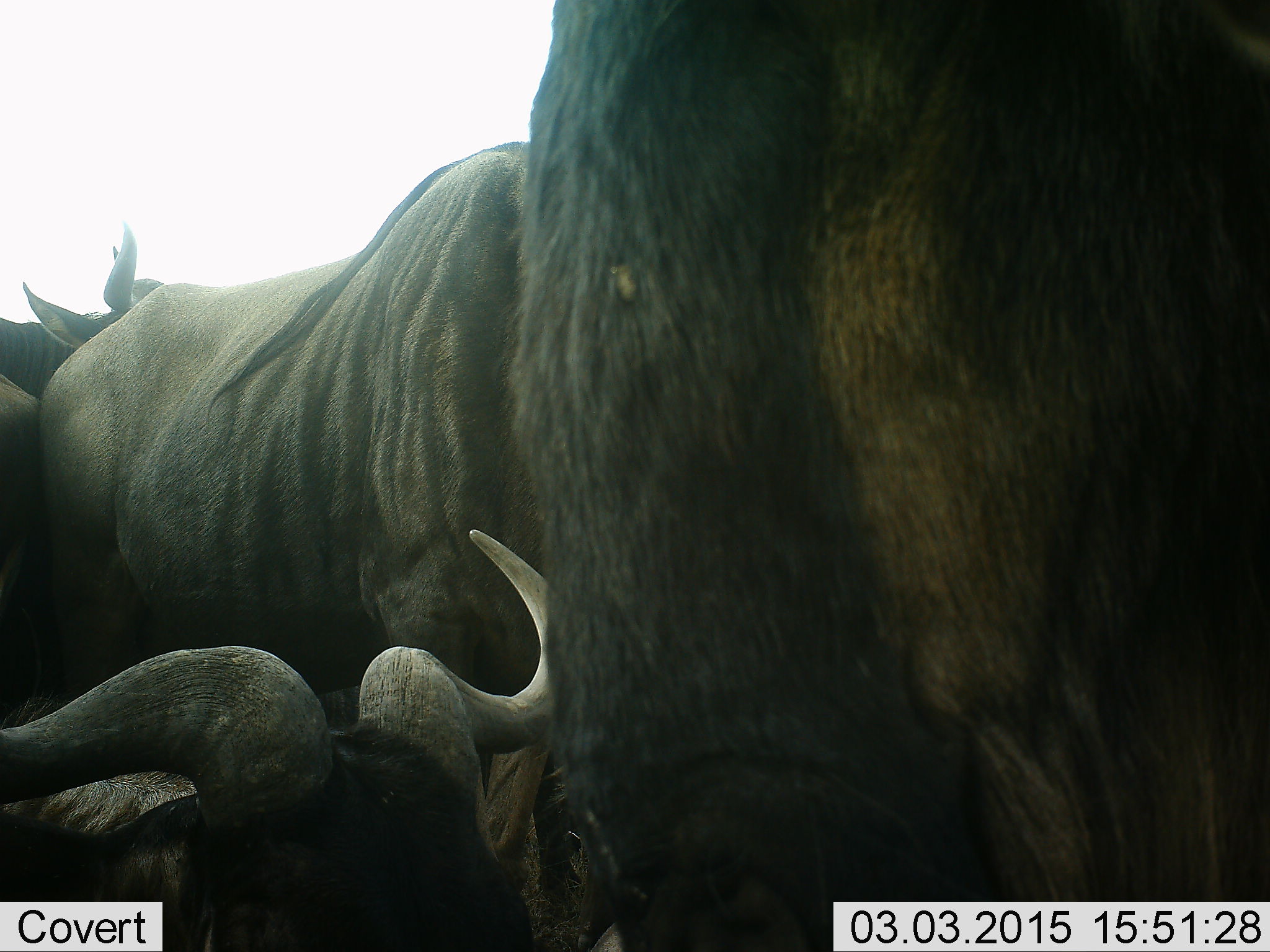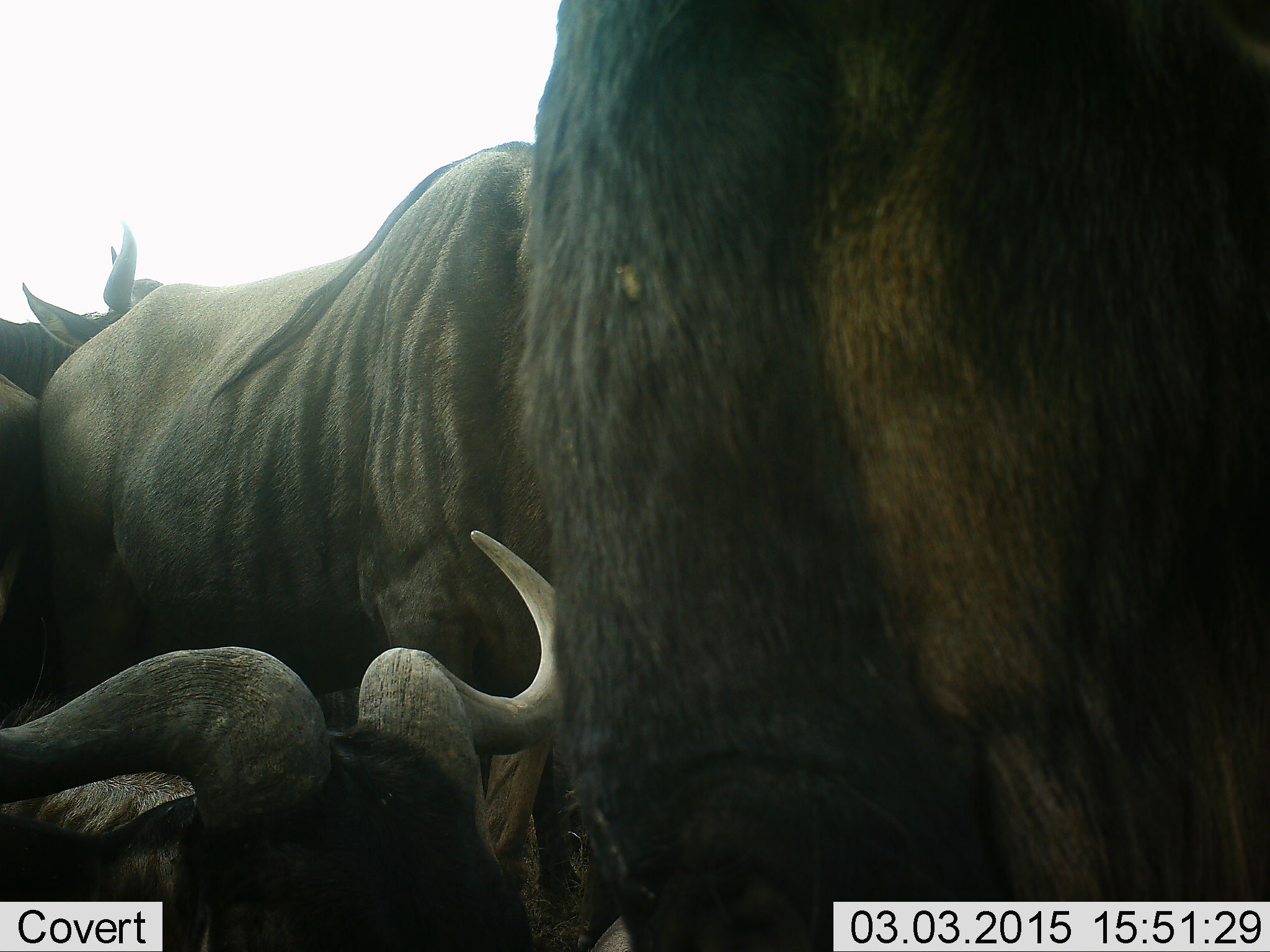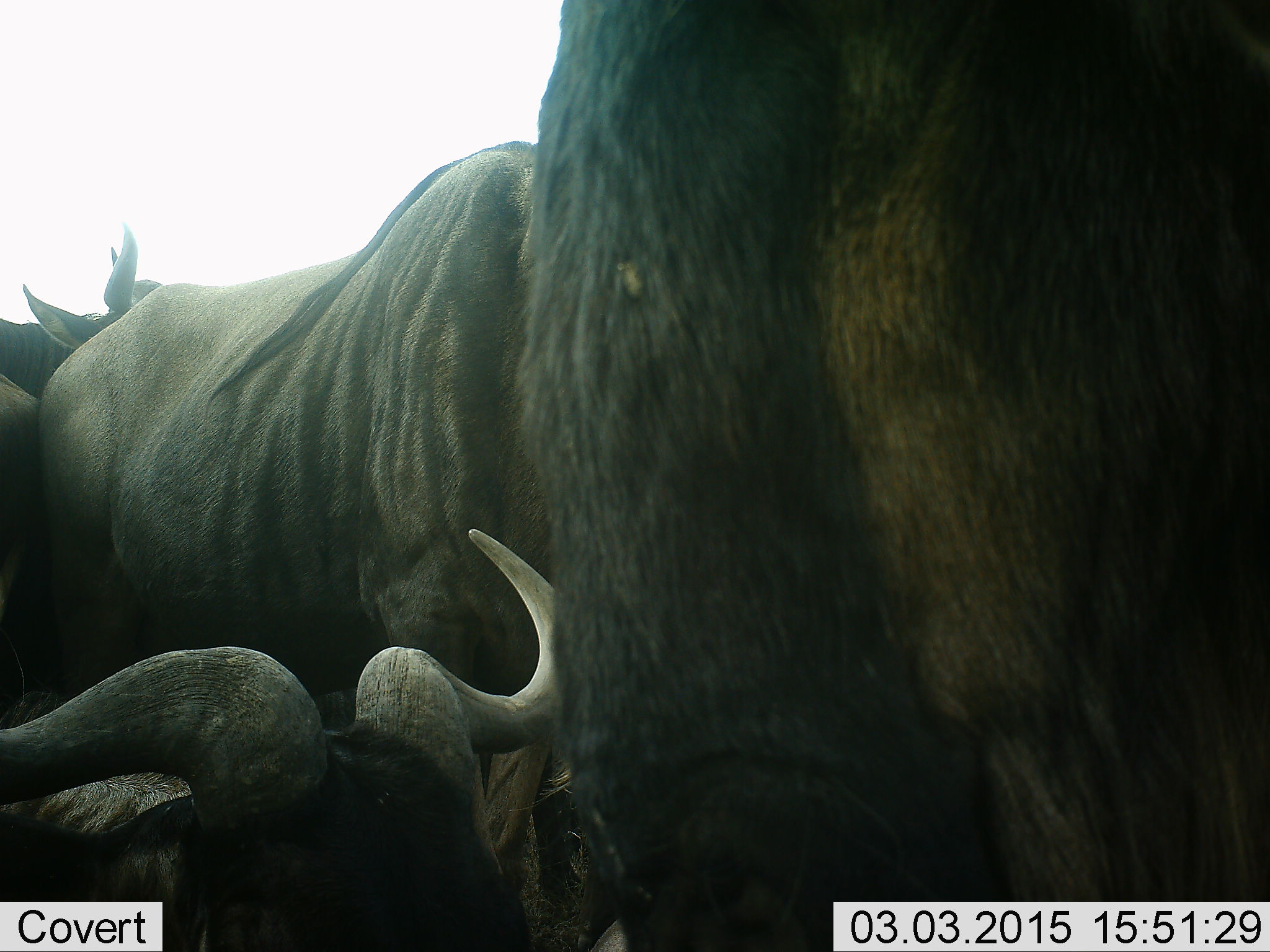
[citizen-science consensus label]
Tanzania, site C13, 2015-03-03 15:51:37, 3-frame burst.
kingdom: Animalia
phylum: Chordata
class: Mammalia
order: Artiodactyla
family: Bovidae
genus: Connochaetes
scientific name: Connochaetes taurinus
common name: blue wildebeest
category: wildebeest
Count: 4.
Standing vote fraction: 80%.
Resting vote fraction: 80%.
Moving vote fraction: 0%.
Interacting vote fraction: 20%.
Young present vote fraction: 20%.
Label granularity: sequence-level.